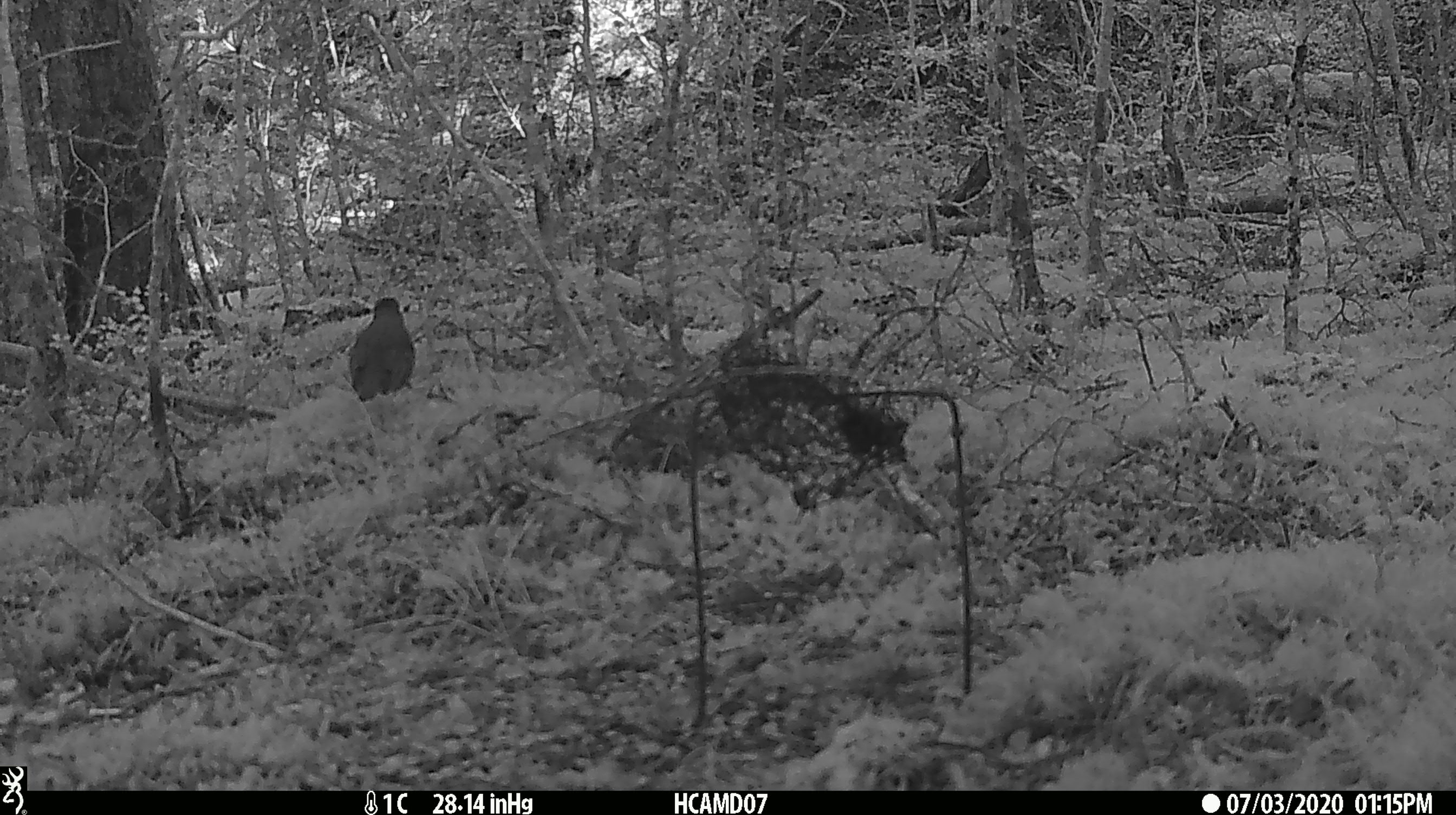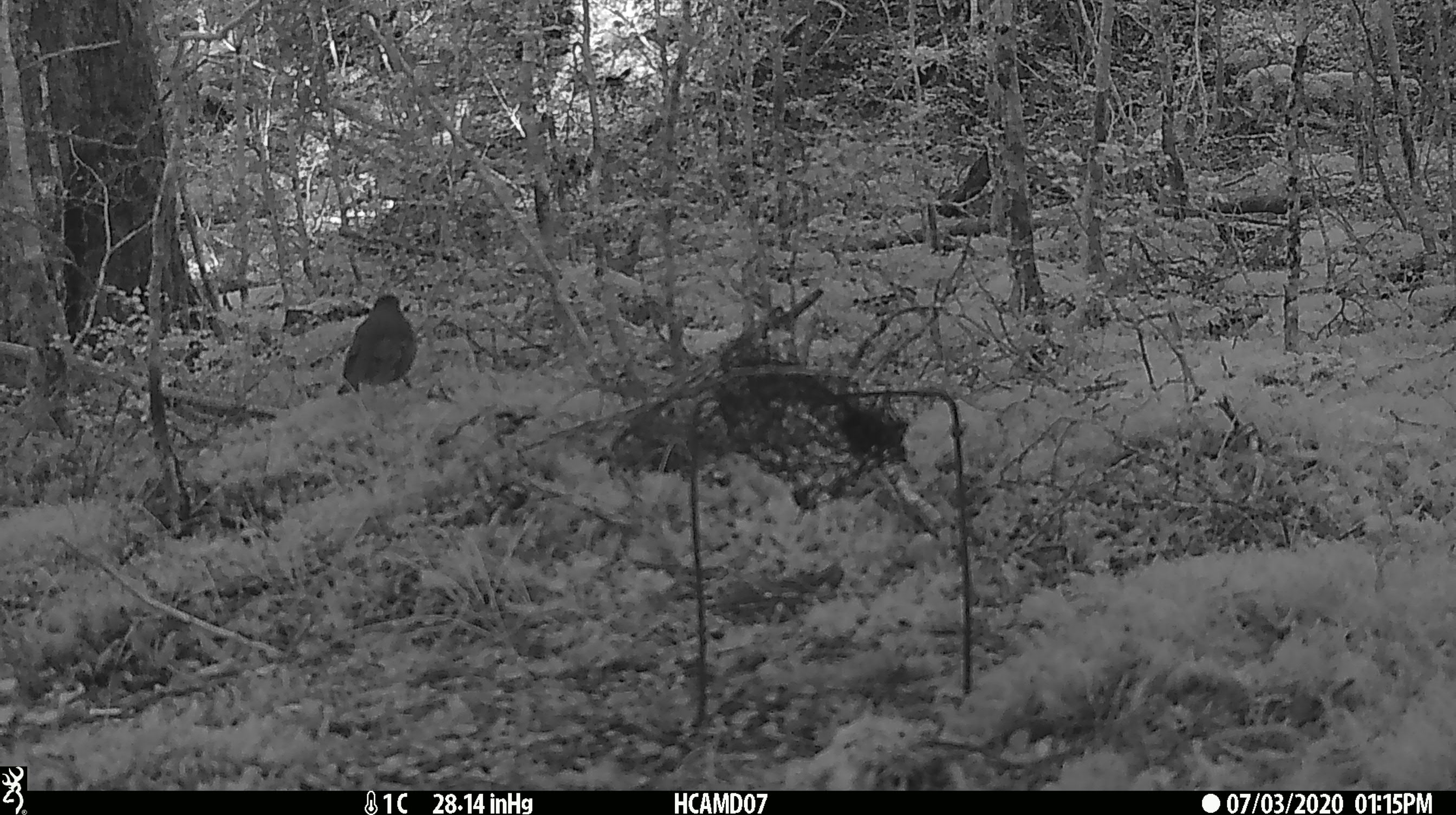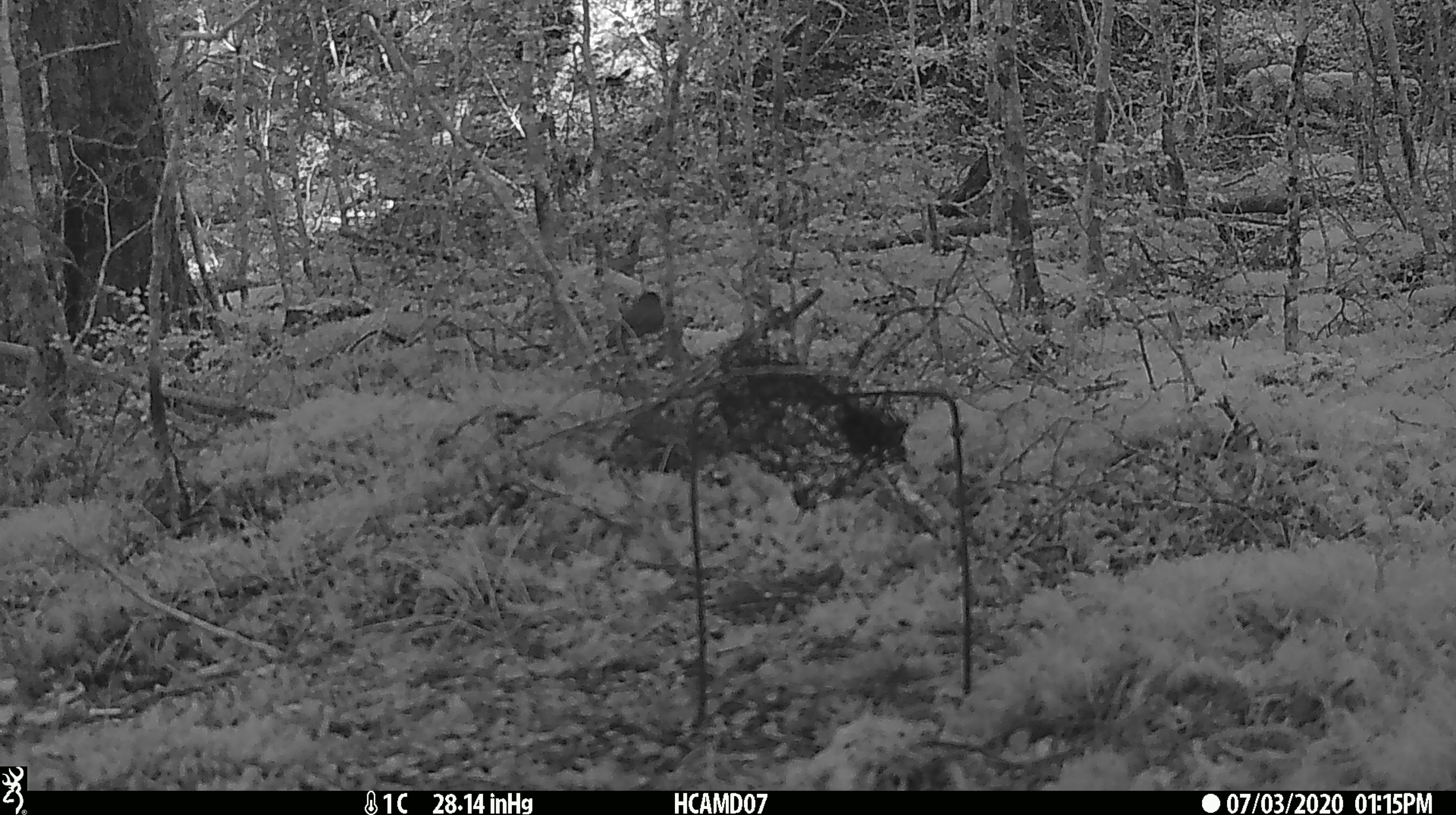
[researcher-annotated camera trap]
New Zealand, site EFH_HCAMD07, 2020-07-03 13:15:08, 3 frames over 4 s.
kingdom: Animalia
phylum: Chordata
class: Aves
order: Passeriformes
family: Turdidae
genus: Turdus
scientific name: Turdus philomelos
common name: song thrush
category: thrush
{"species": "thrush (song thrush) (Turdus philomelos)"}